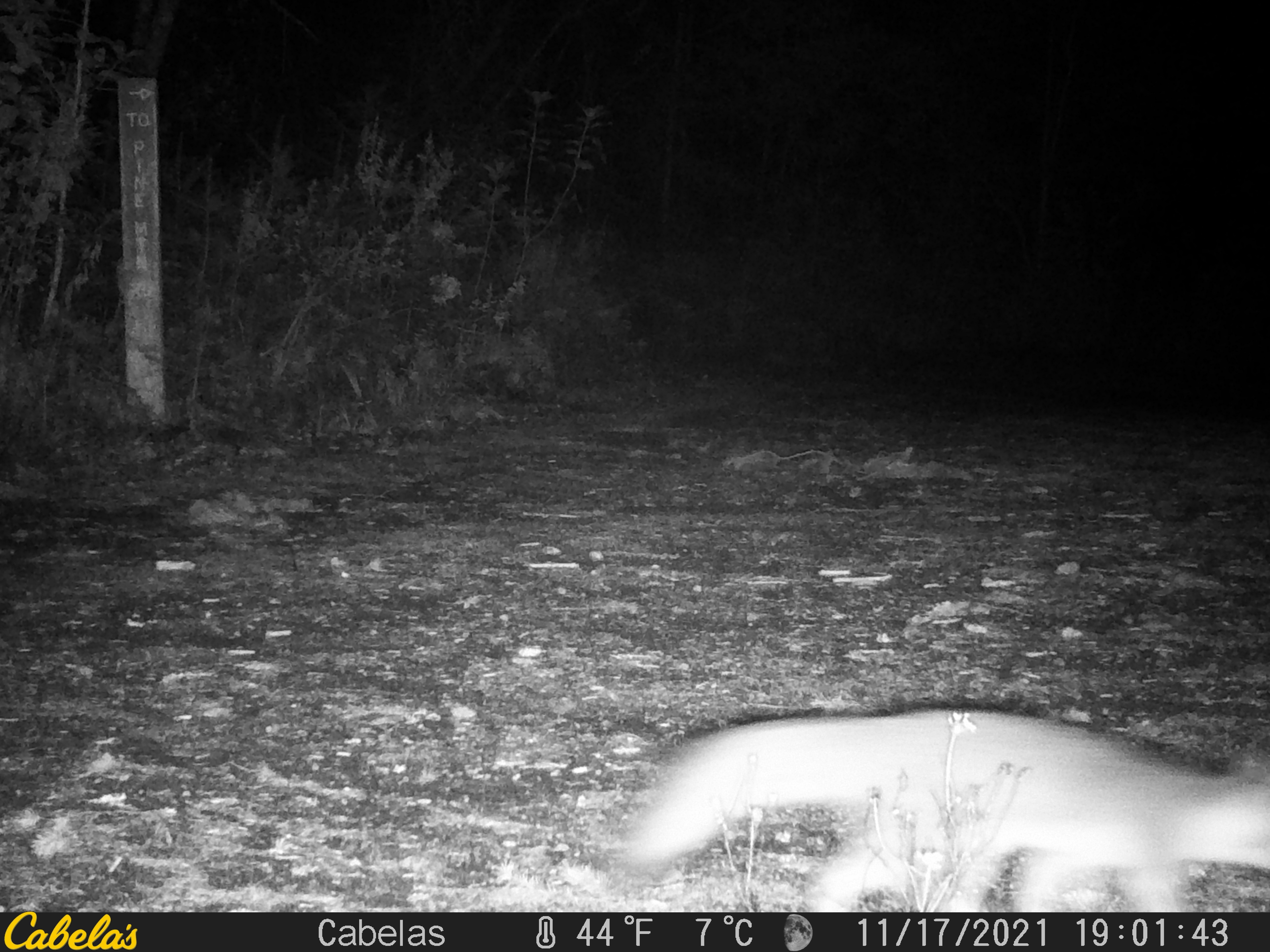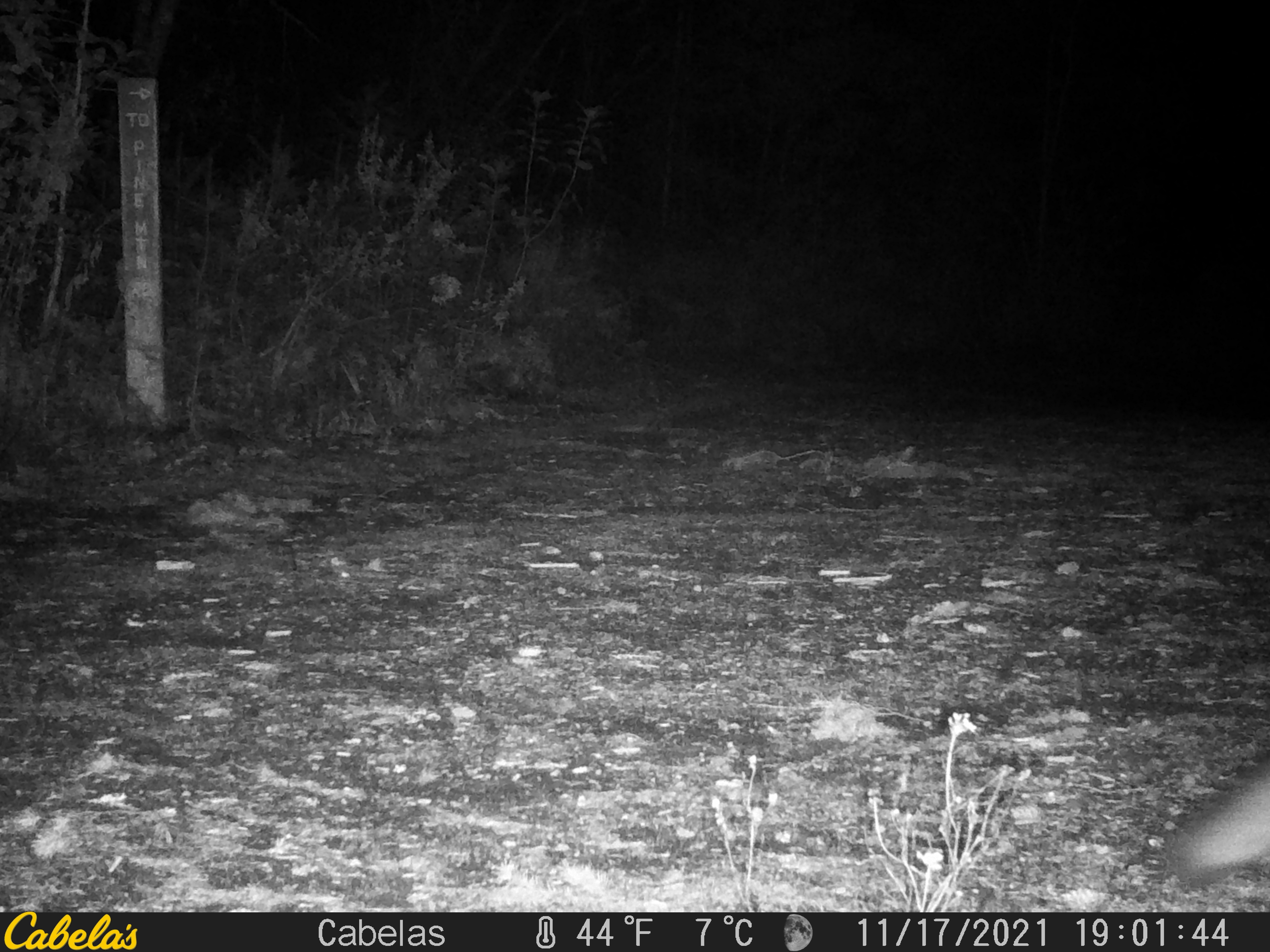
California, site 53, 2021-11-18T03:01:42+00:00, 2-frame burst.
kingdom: Animalia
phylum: Chordata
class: Mammalia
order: Carnivora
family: Canidae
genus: Urocyon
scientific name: Urocyon cinereoargenteus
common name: gray fox